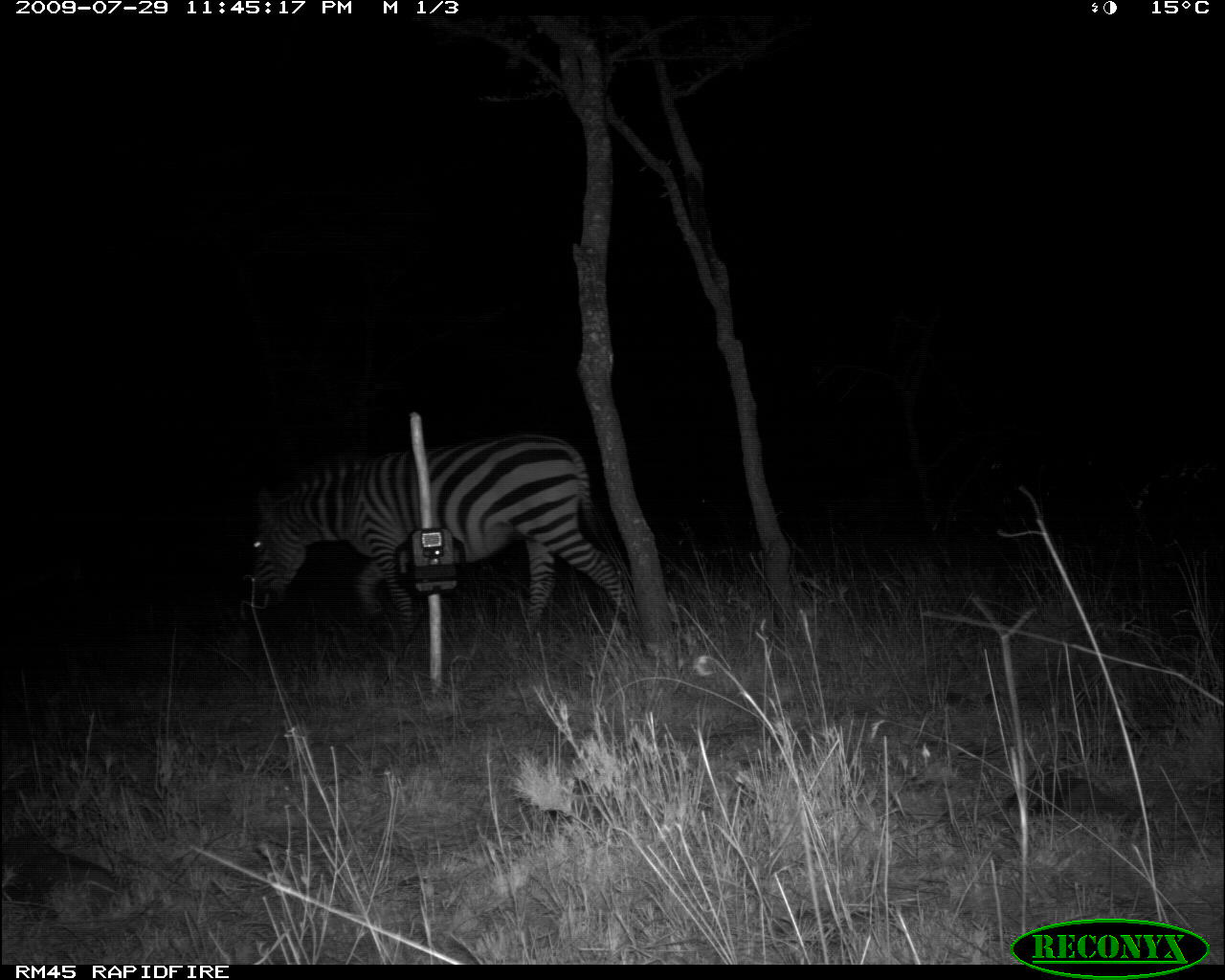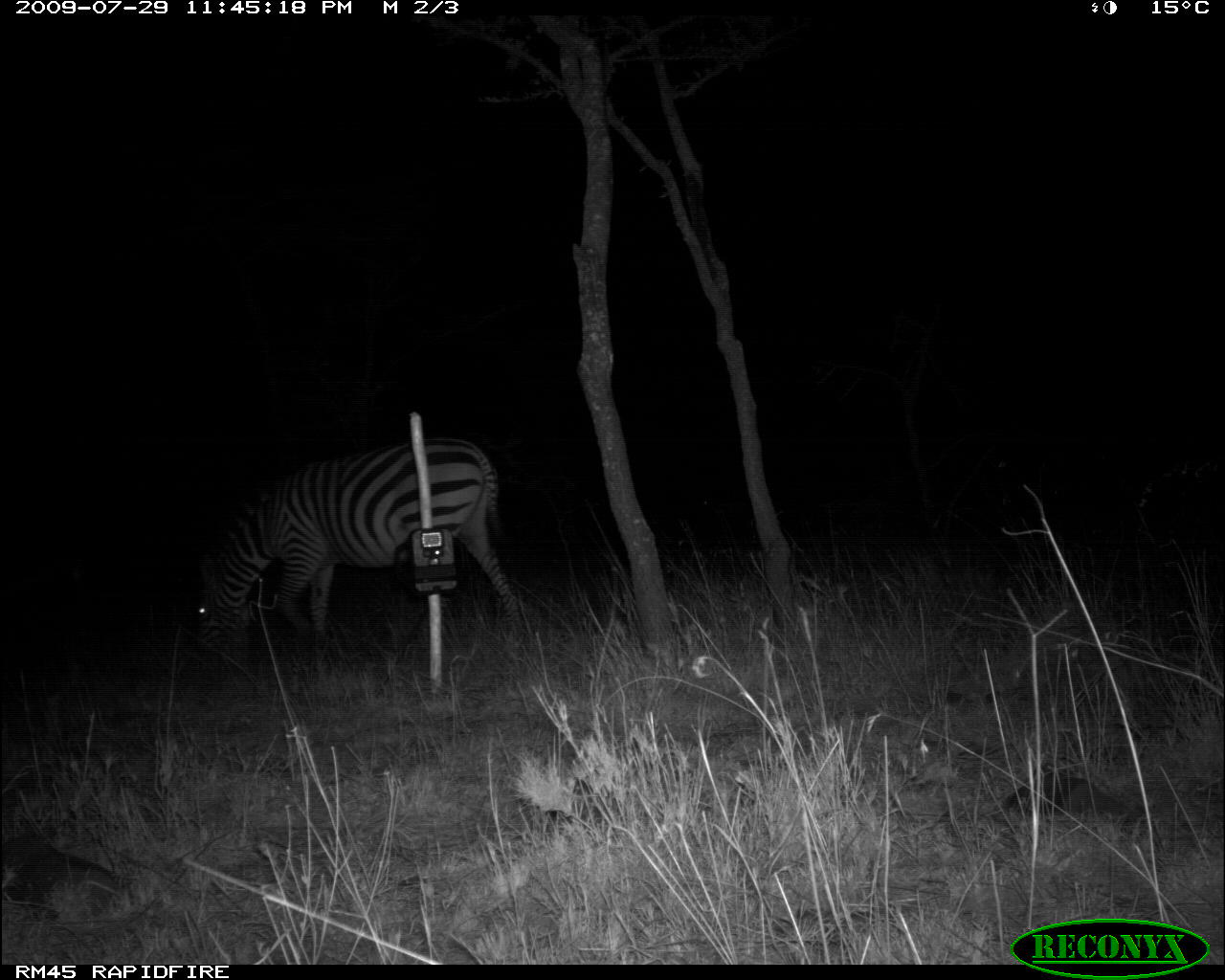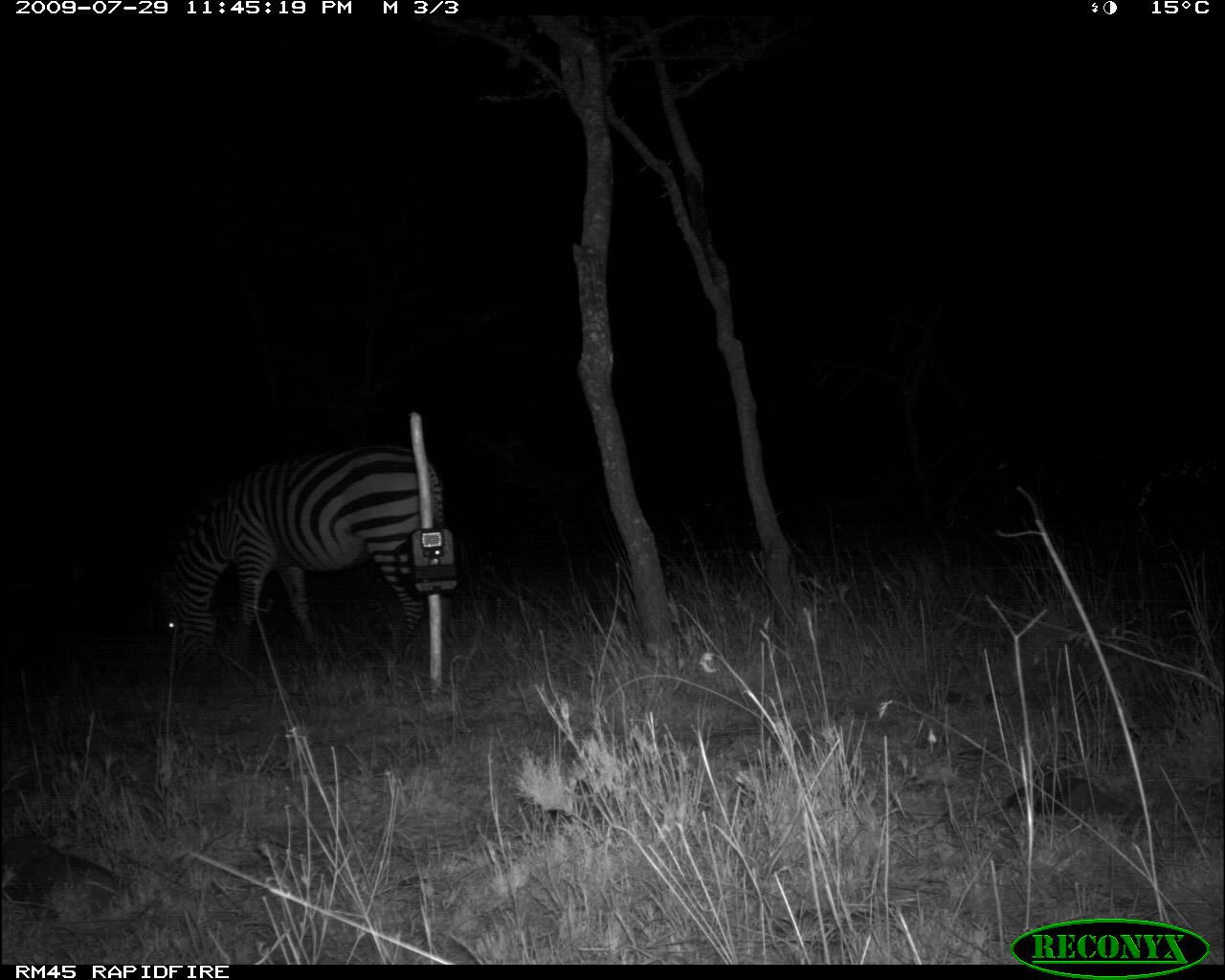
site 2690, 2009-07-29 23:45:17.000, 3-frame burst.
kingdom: Animalia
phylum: Chordata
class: Mammalia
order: Perissodactyla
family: Equidae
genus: Equus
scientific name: Equus quagga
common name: plains zebra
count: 1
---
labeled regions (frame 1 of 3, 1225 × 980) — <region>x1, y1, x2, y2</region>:
equus quagga: <region>238, 432, 639, 644</region>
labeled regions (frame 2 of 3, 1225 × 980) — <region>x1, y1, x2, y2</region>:
equus quagga: <region>192, 433, 532, 657</region>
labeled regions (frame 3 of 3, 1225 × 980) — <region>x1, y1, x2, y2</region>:
equus quagga: <region>153, 448, 444, 667</region>